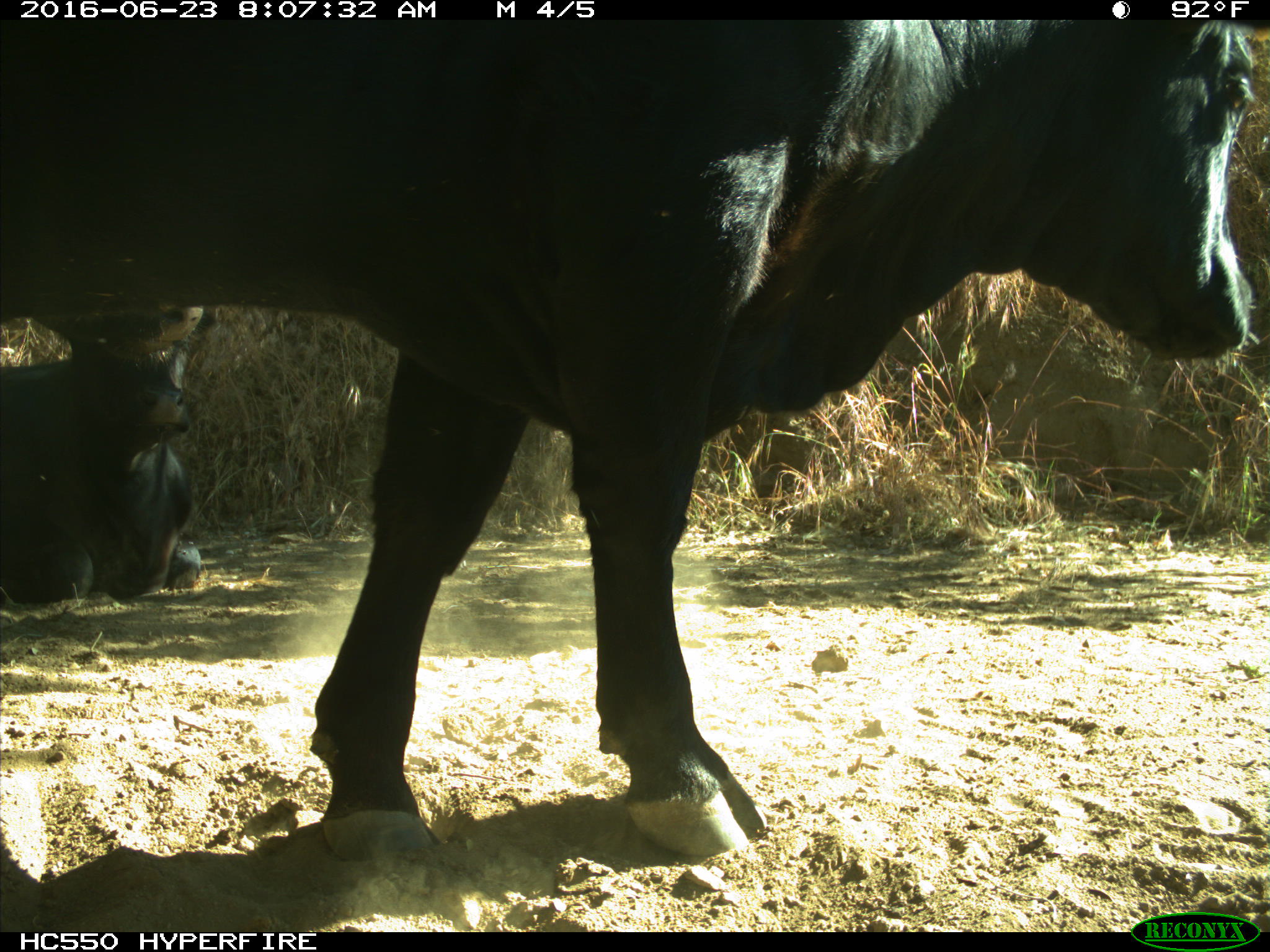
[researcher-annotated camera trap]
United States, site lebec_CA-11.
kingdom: Animalia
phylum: Chordata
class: Mammalia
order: Artiodactyla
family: Bovidae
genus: Bos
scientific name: Bos taurus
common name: domestic cow